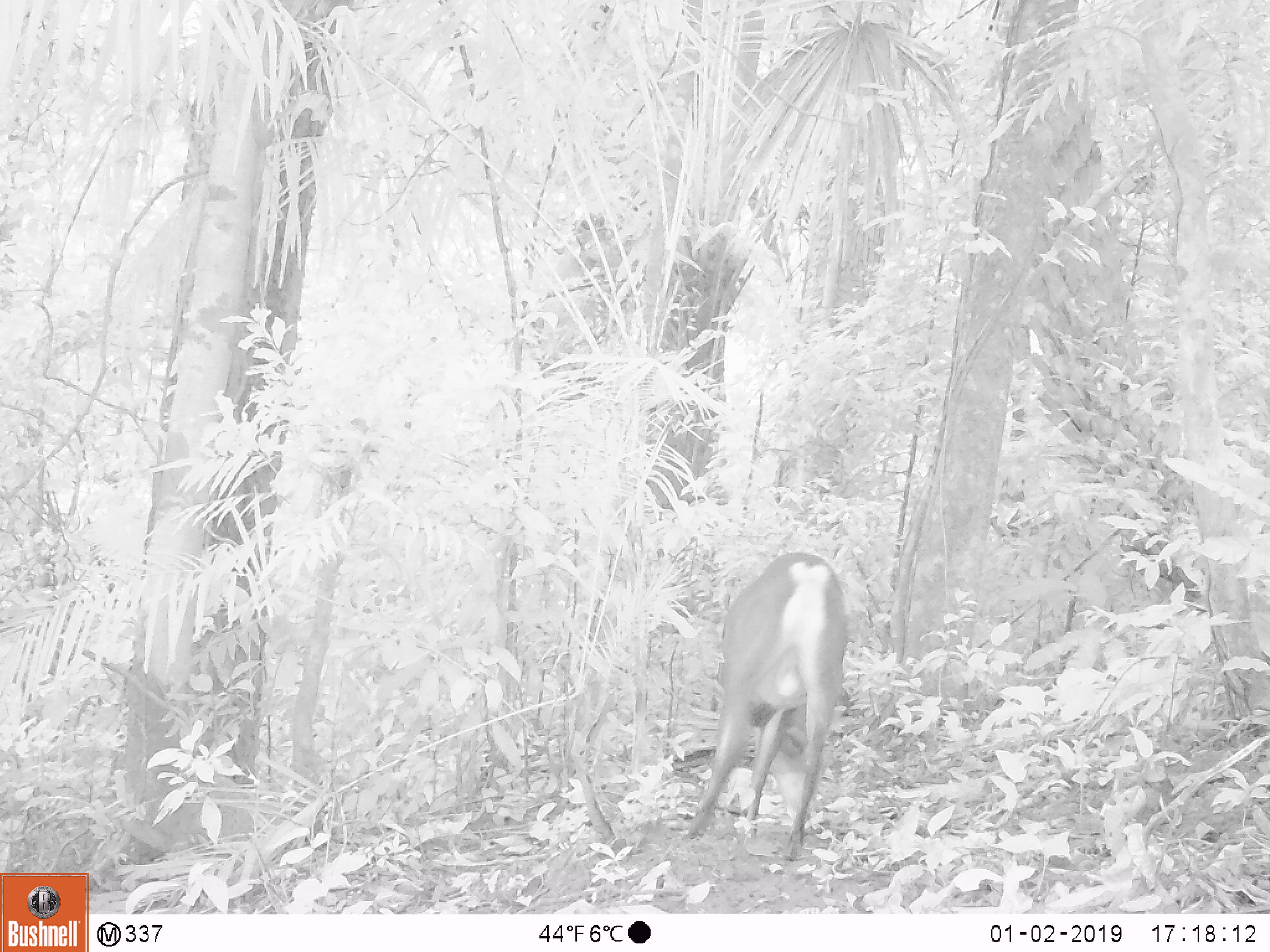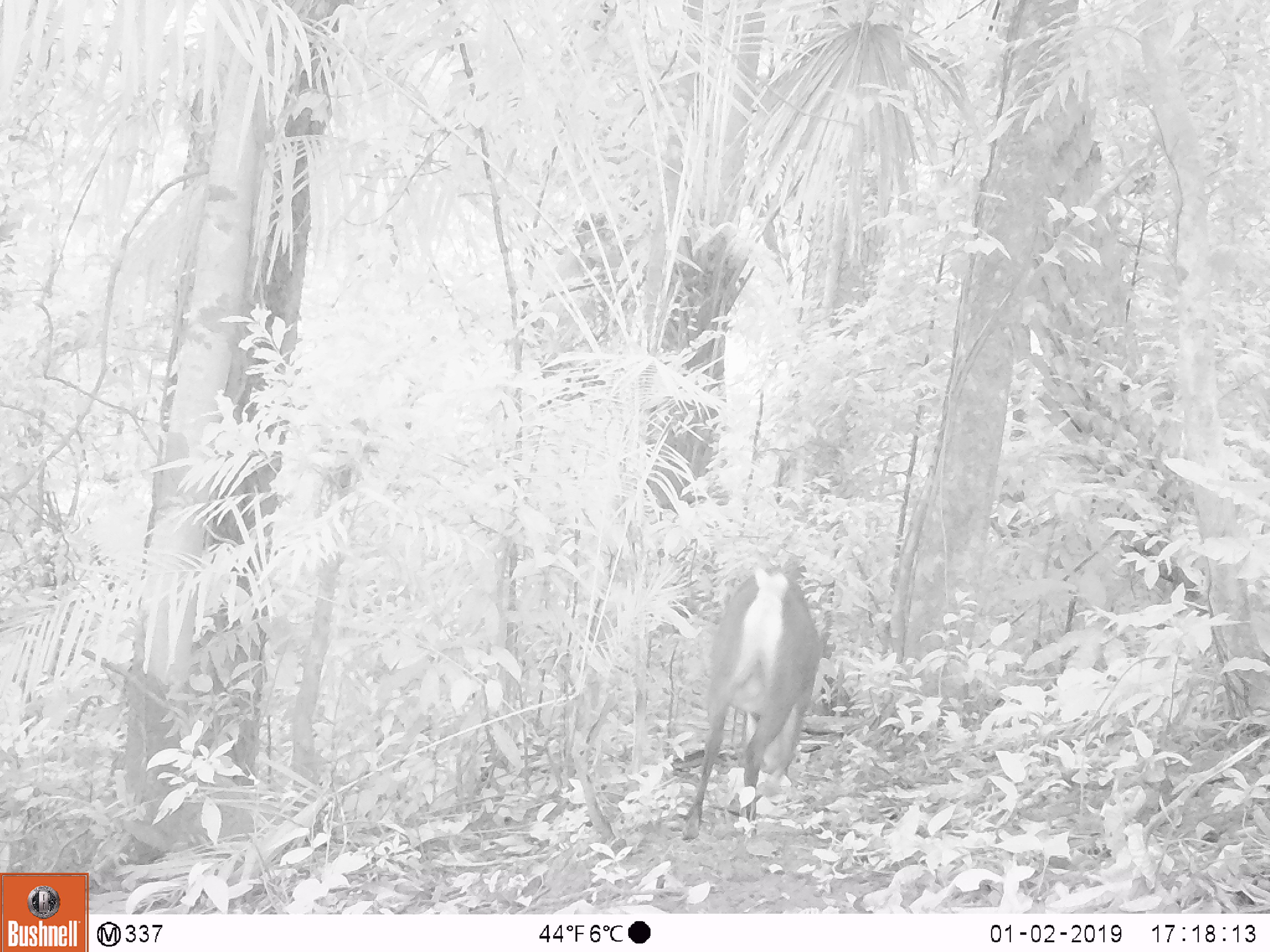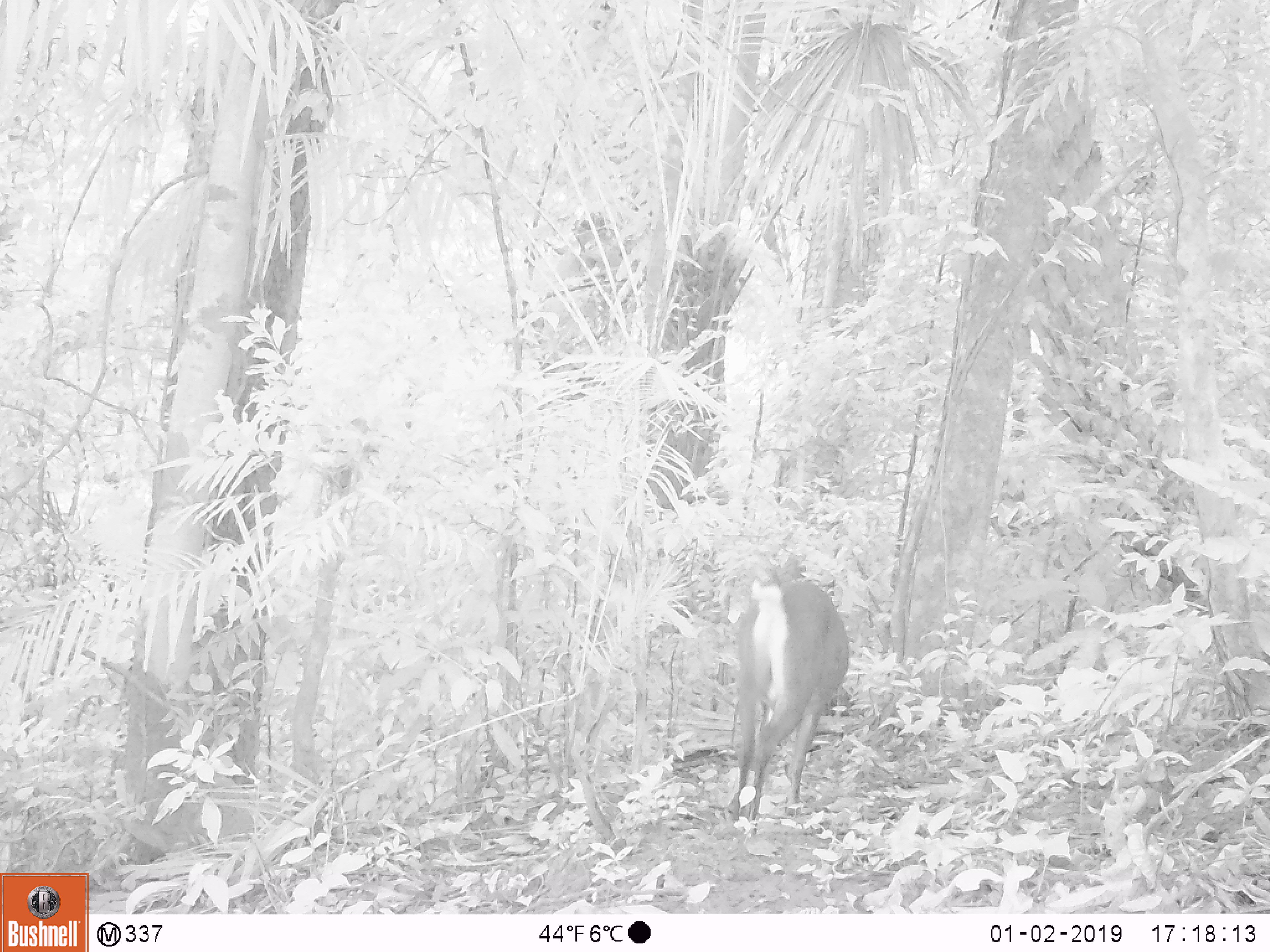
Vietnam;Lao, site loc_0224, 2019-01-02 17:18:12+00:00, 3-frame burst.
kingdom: Animalia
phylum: Chordata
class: Mammalia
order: Artiodactyla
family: Cervidae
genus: Muntiacus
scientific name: Muntiacus vuquangensis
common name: large-antlered muntjac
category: large antlered muntjac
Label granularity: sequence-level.